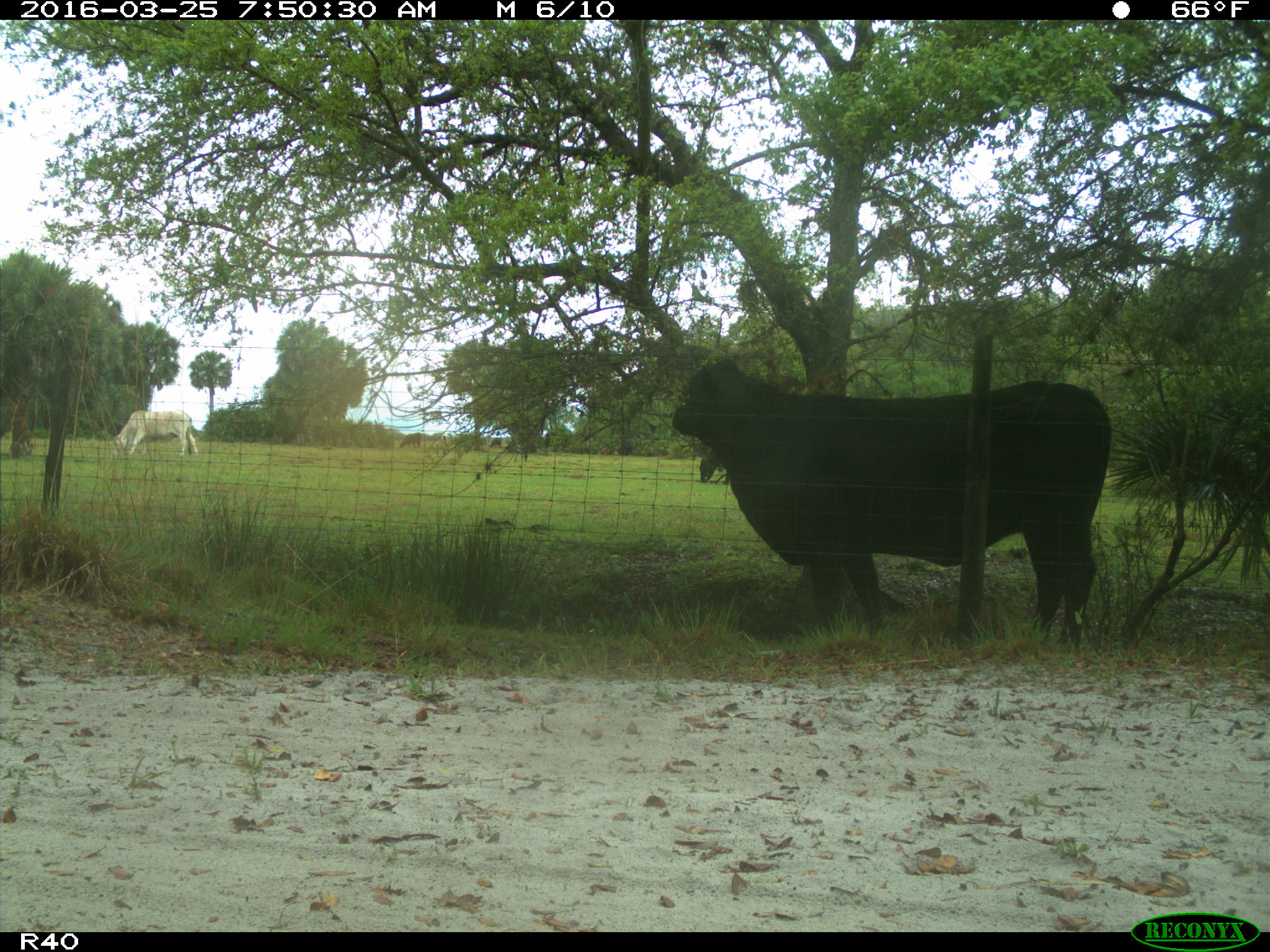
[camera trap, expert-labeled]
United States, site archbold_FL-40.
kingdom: Animalia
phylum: Chordata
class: Mammalia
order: Artiodactyla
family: Bovidae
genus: Bos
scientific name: Bos taurus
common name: domestic cow